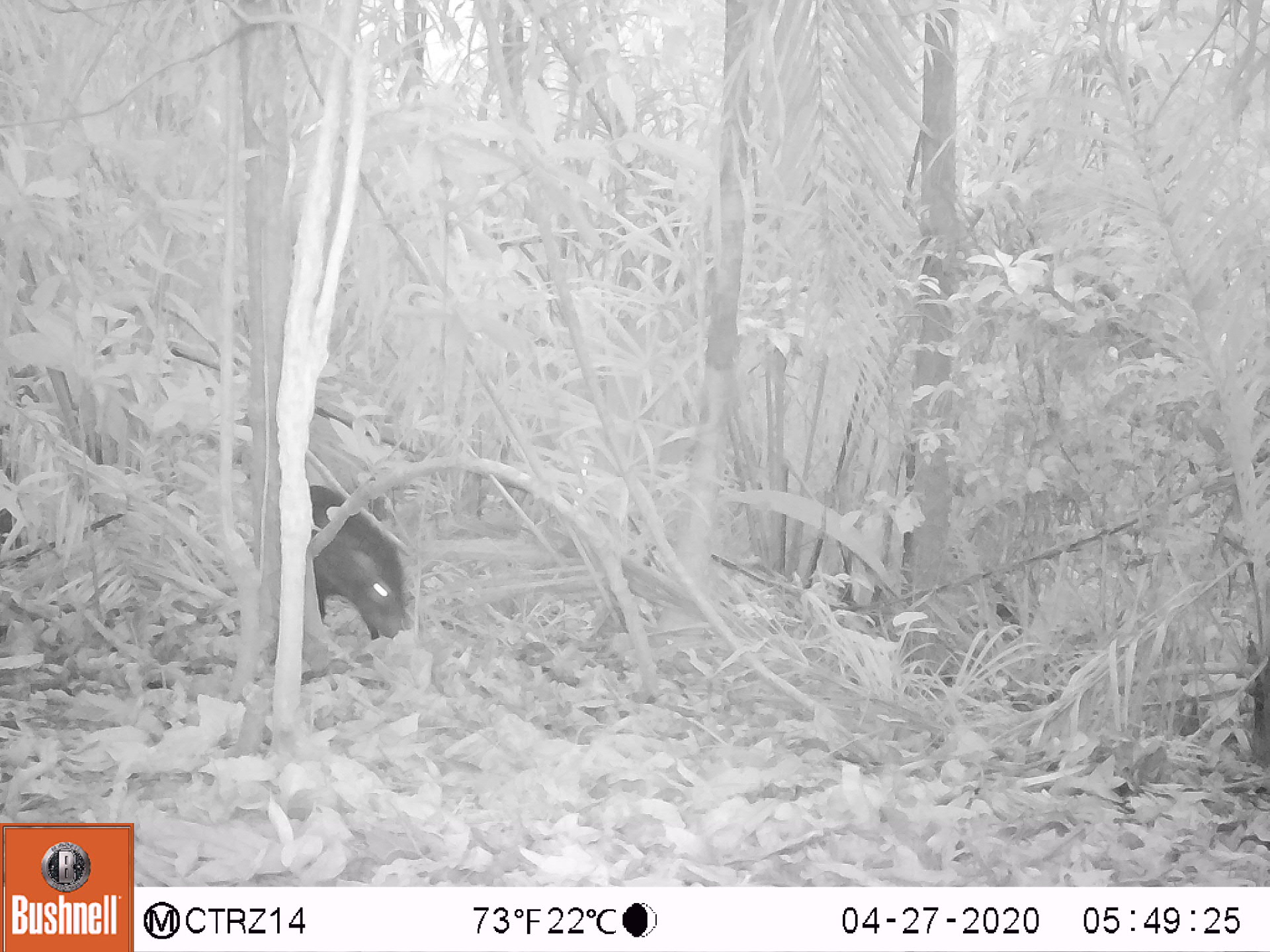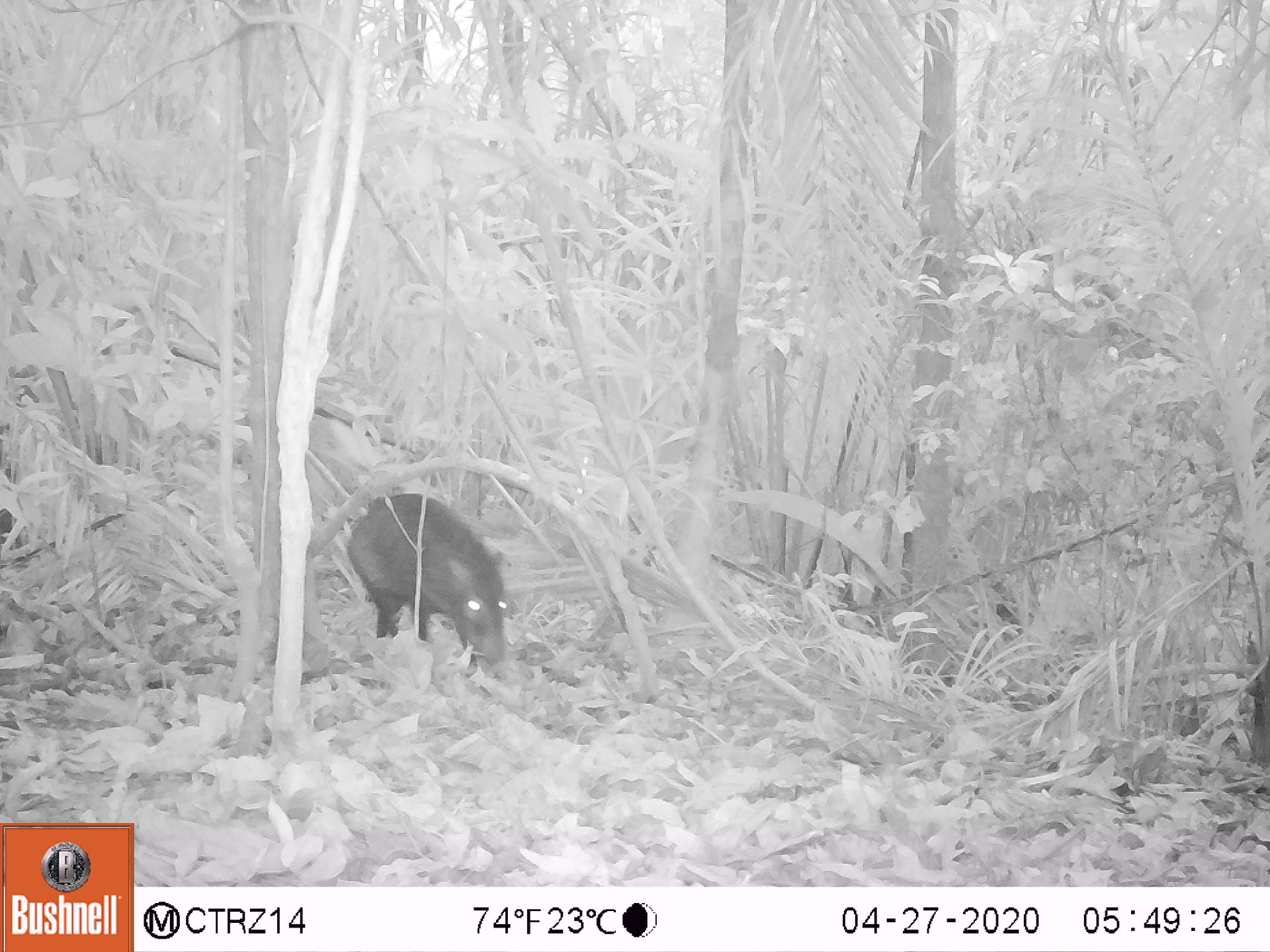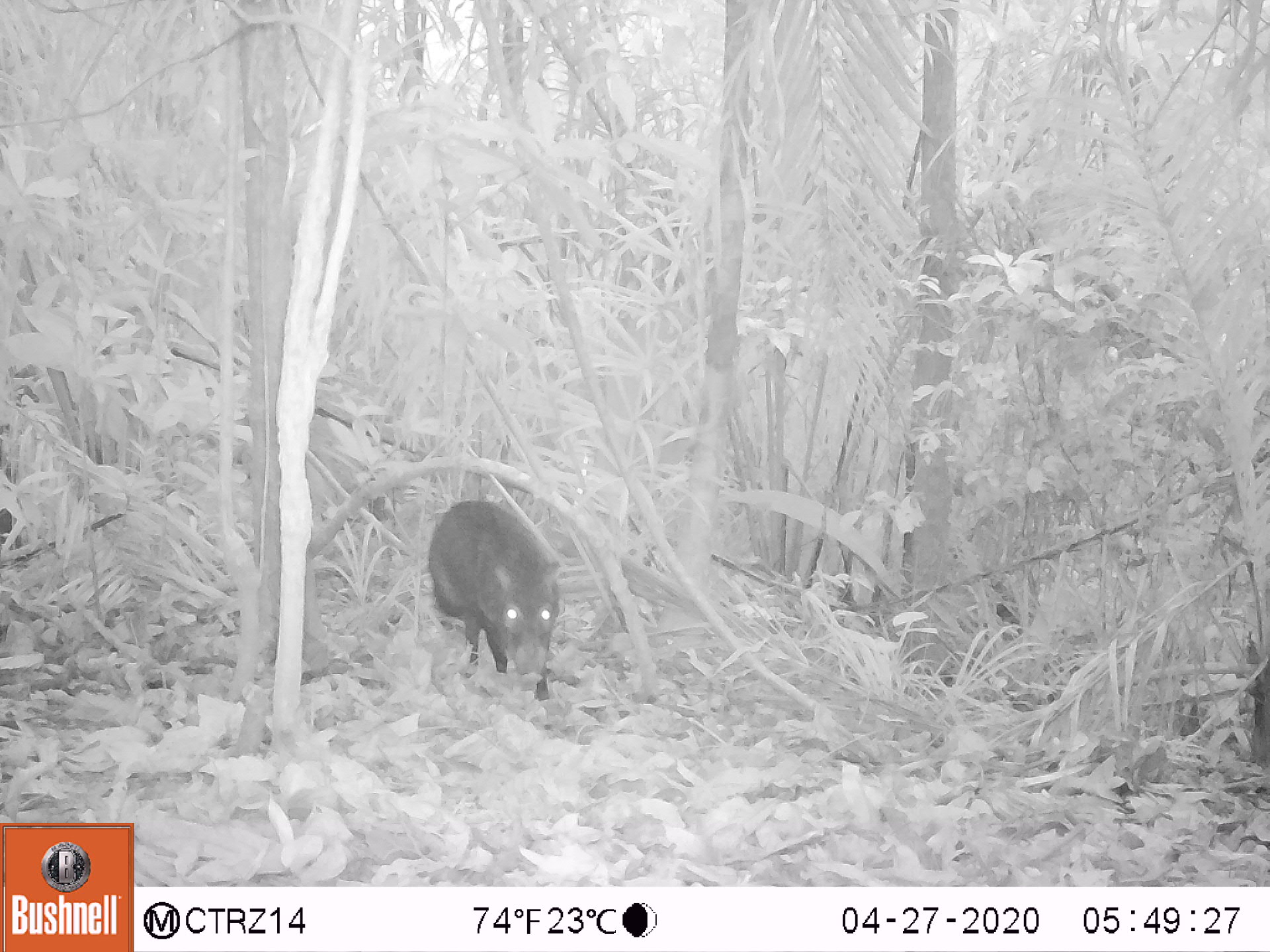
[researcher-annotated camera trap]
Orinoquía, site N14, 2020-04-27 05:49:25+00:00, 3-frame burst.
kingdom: Animalia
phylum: Chordata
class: Mammalia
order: Artiodactyla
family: Tayassuidae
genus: Pecari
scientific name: Pecari tajacu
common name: collared peccary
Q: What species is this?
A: Collared peccary (Pecari tajacu).